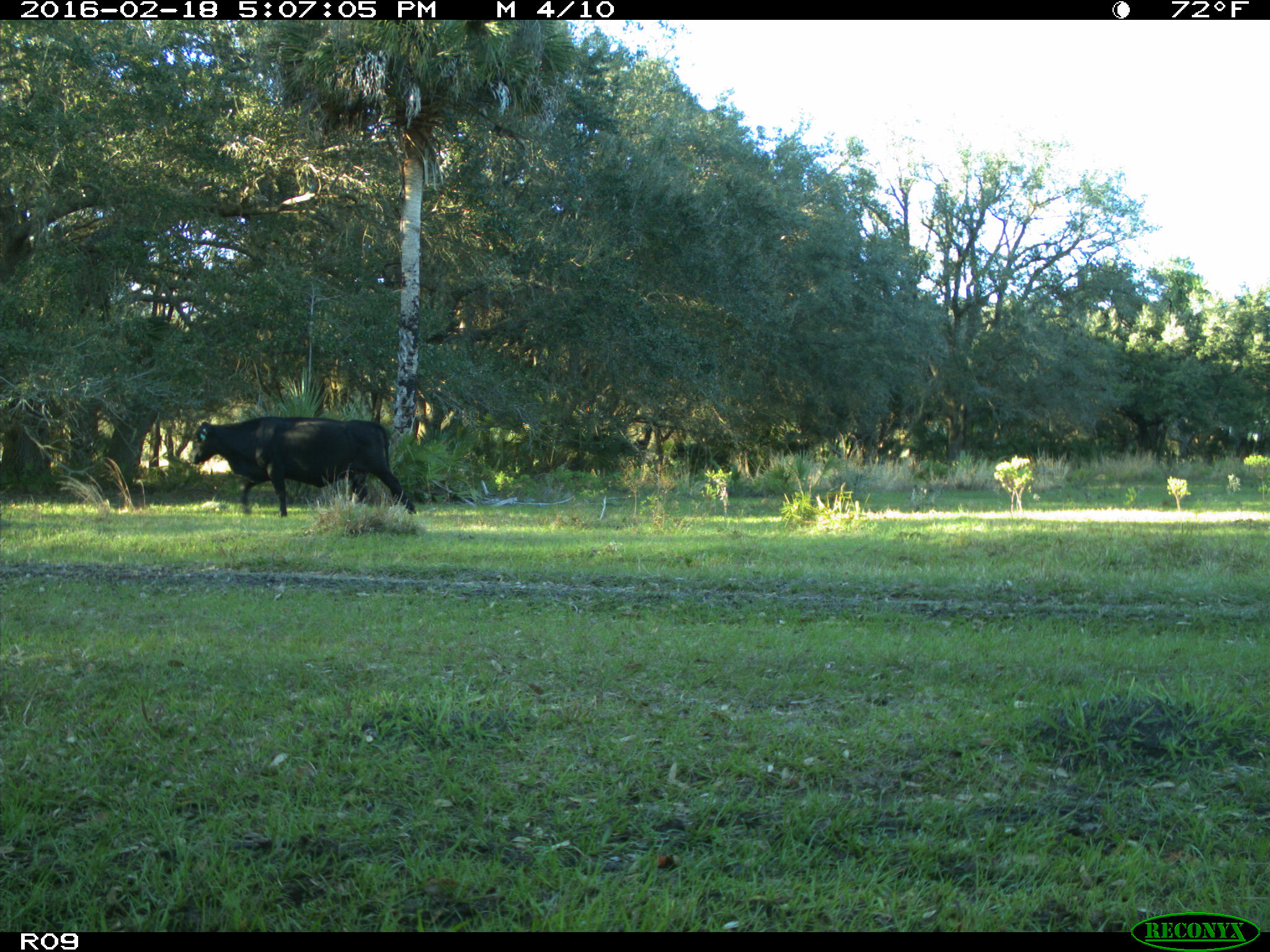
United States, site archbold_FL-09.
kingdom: Animalia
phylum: Chordata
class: Mammalia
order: Artiodactyla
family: Bovidae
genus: Bos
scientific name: Bos taurus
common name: domestic cow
Bos taurus (domestic cow).